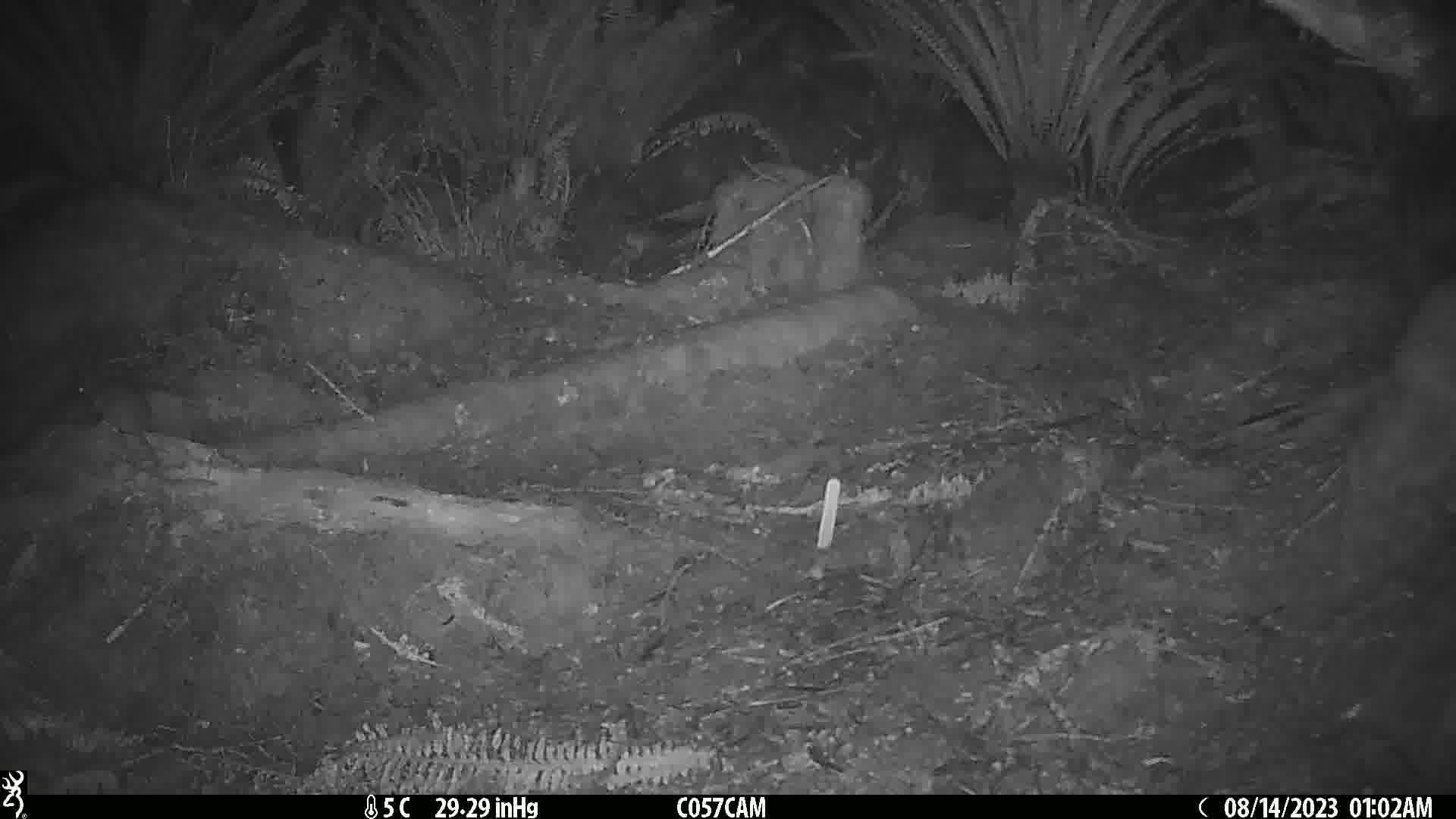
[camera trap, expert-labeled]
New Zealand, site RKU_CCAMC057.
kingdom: Animalia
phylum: Chordata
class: Mammalia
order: Rodentia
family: Muridae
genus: Rattus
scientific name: Rattus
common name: rat